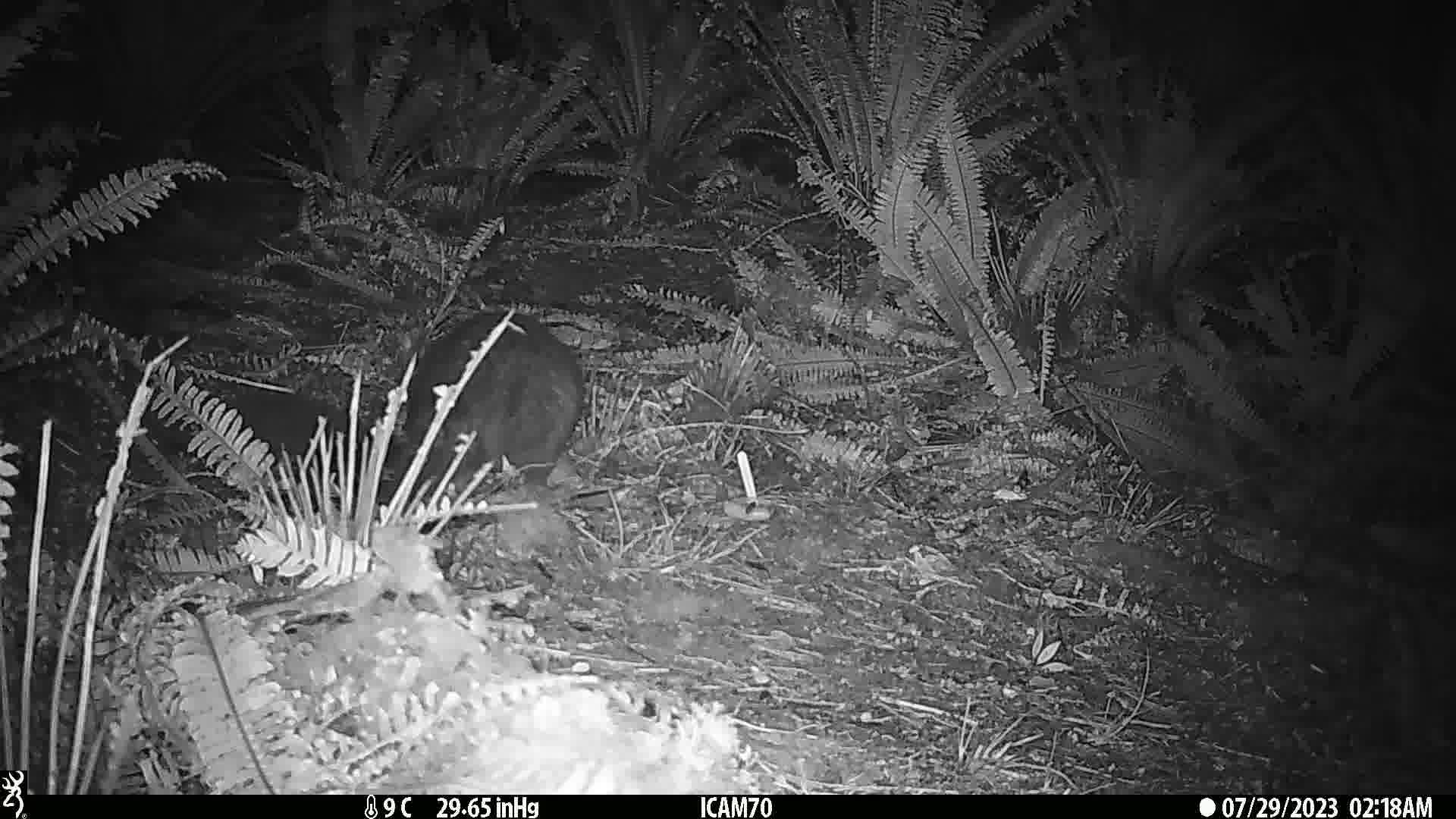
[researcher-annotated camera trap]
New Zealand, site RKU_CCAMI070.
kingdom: Animalia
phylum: Chordata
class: Mammalia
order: Diprotodontia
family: Phalangeridae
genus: Trichosurus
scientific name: Trichosurus vulpecula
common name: common brushtail possum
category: possum